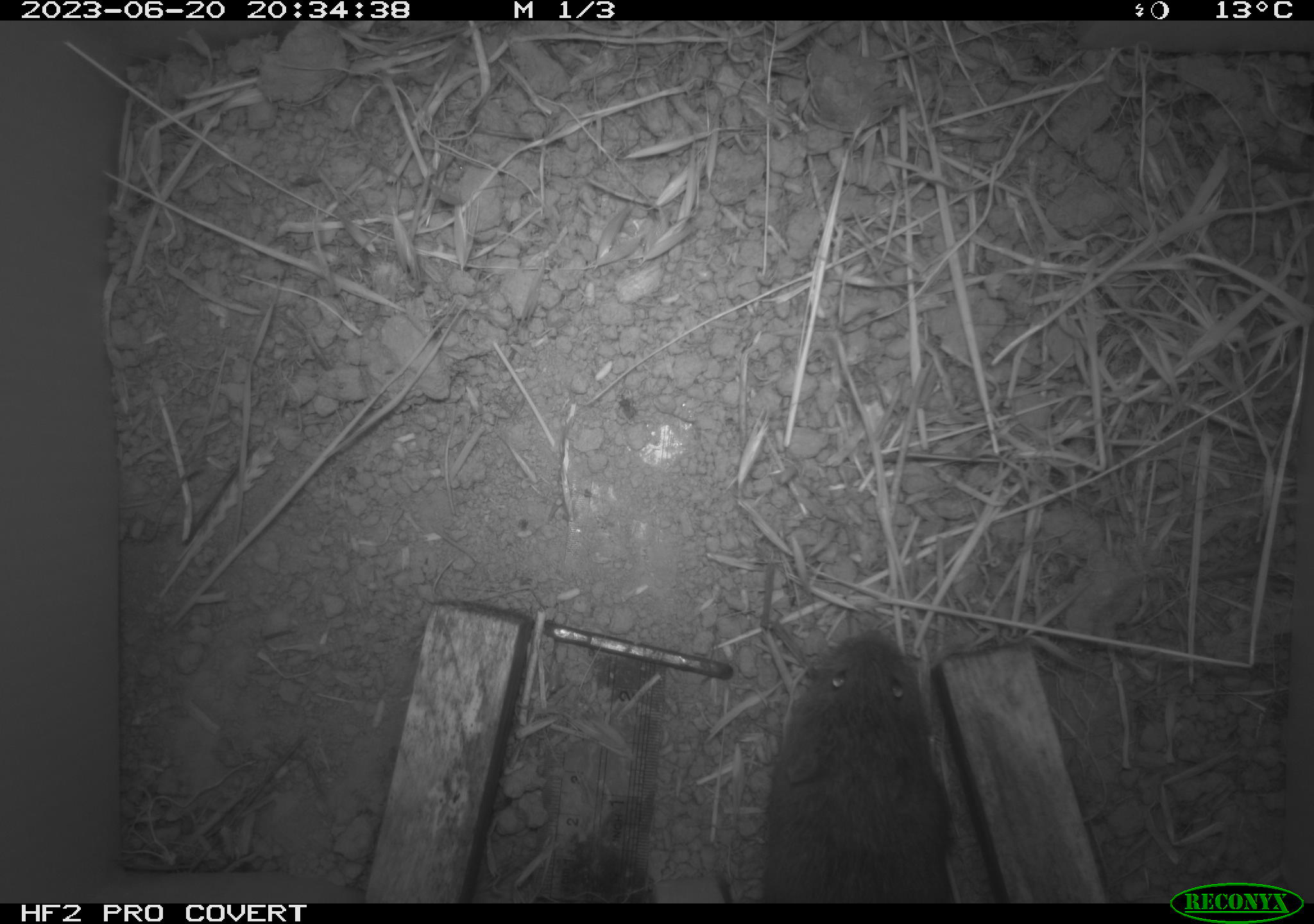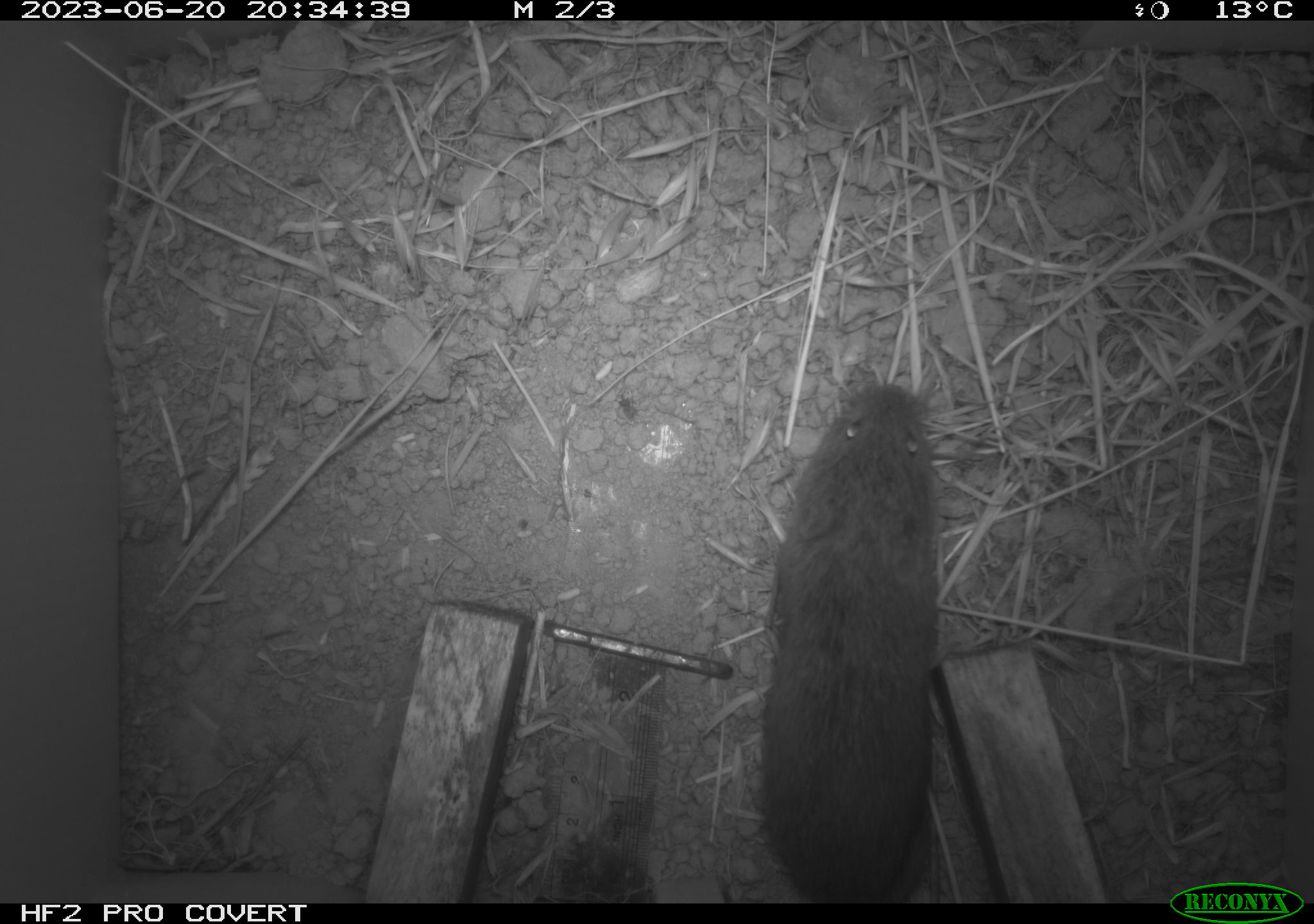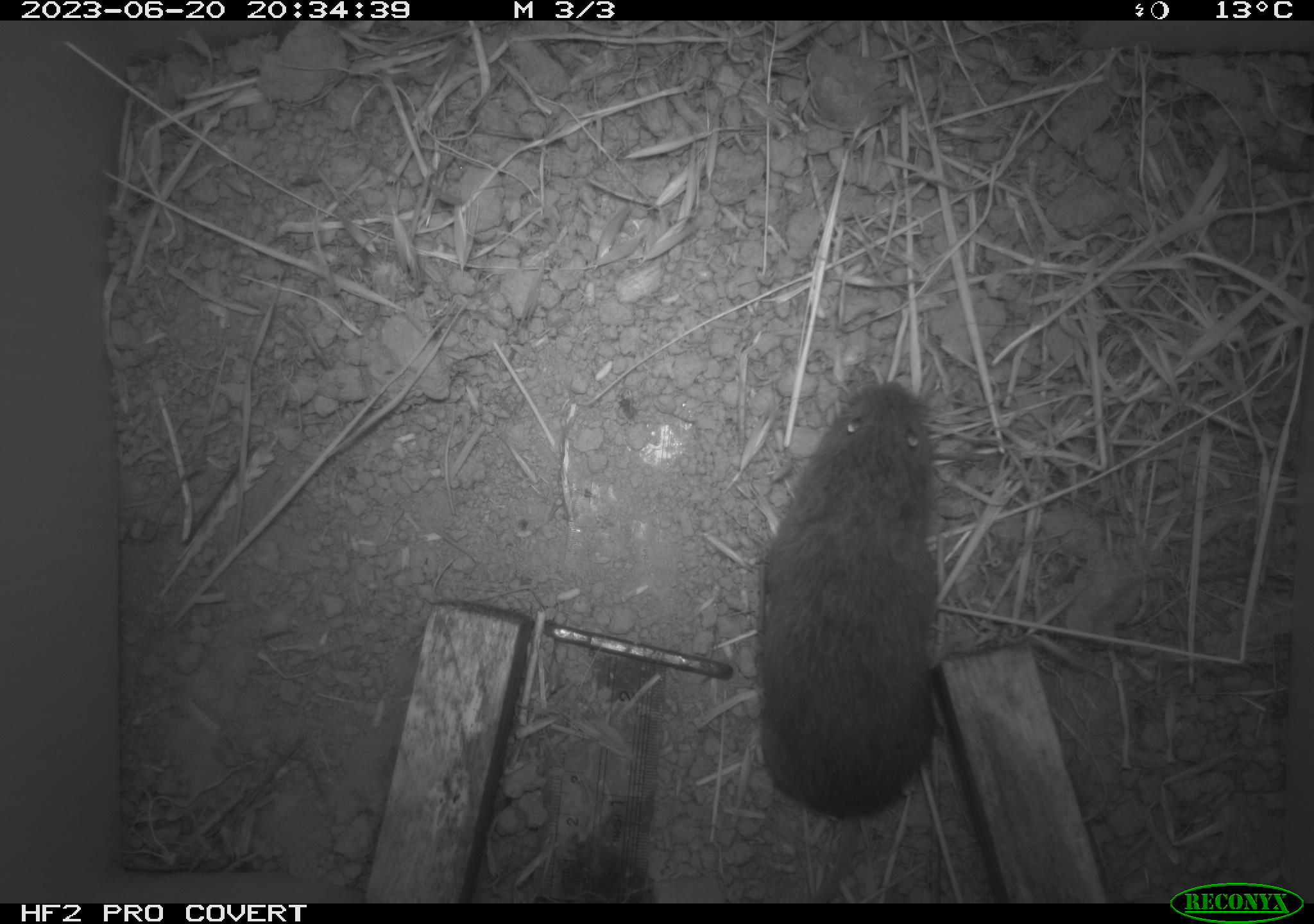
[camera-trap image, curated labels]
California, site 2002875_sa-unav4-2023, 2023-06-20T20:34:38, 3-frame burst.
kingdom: Animalia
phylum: Chordata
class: Mammalia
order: Rodentia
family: Cricetidae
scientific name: Arvicolinae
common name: voles, lemmings, and muskrats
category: arvicolinae subfamily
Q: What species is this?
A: Arvicolinae subfamily (voles, lemmings, and muskrats) (Arvicolinae).